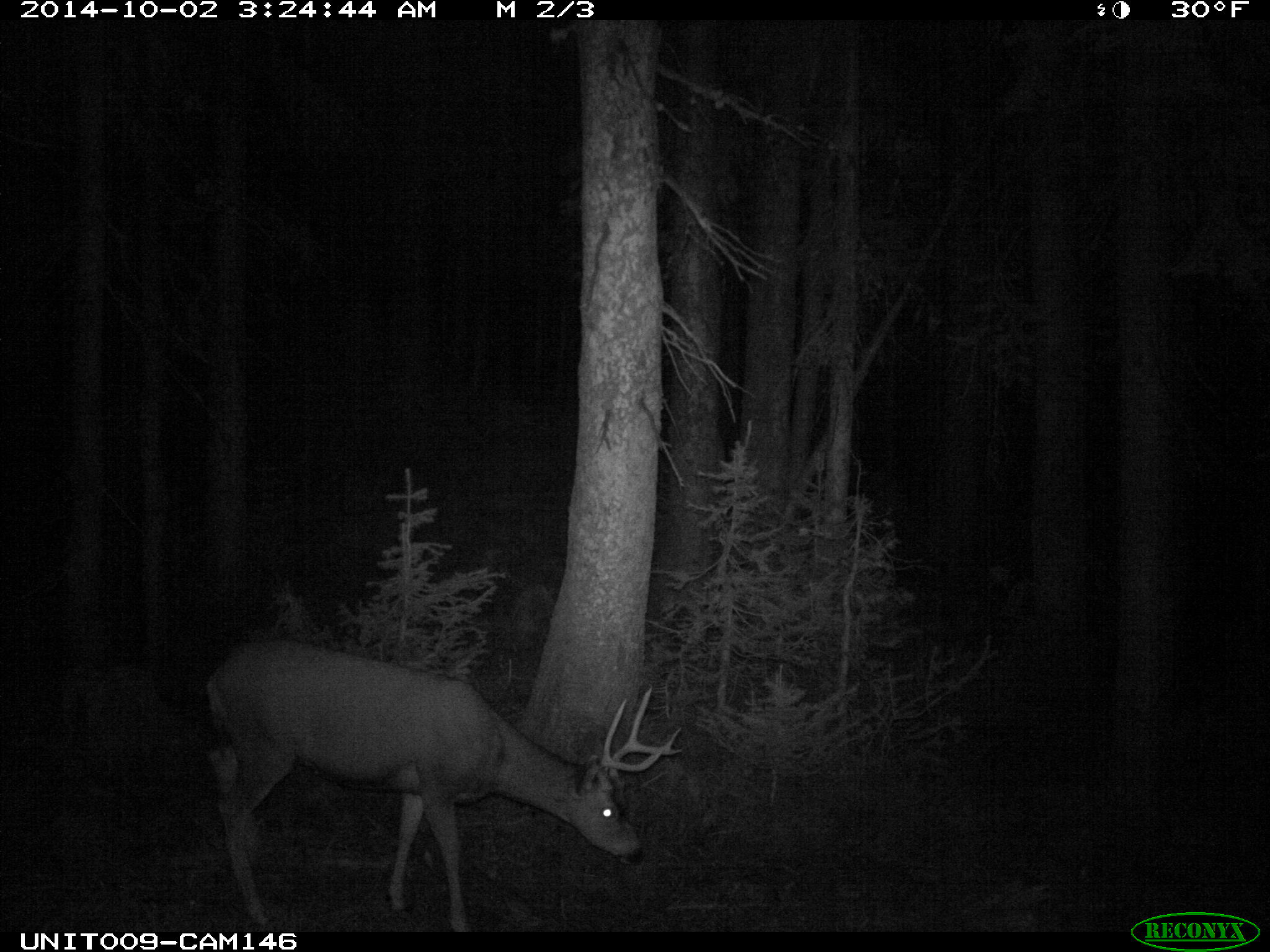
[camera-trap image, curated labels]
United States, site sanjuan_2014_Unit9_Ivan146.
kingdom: Animalia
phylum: Chordata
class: Mammalia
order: Artiodactyla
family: Cervidae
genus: Odocoileus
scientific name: Odocoileus hemionus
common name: mule deer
Odocoileus hemionus (mule deer).